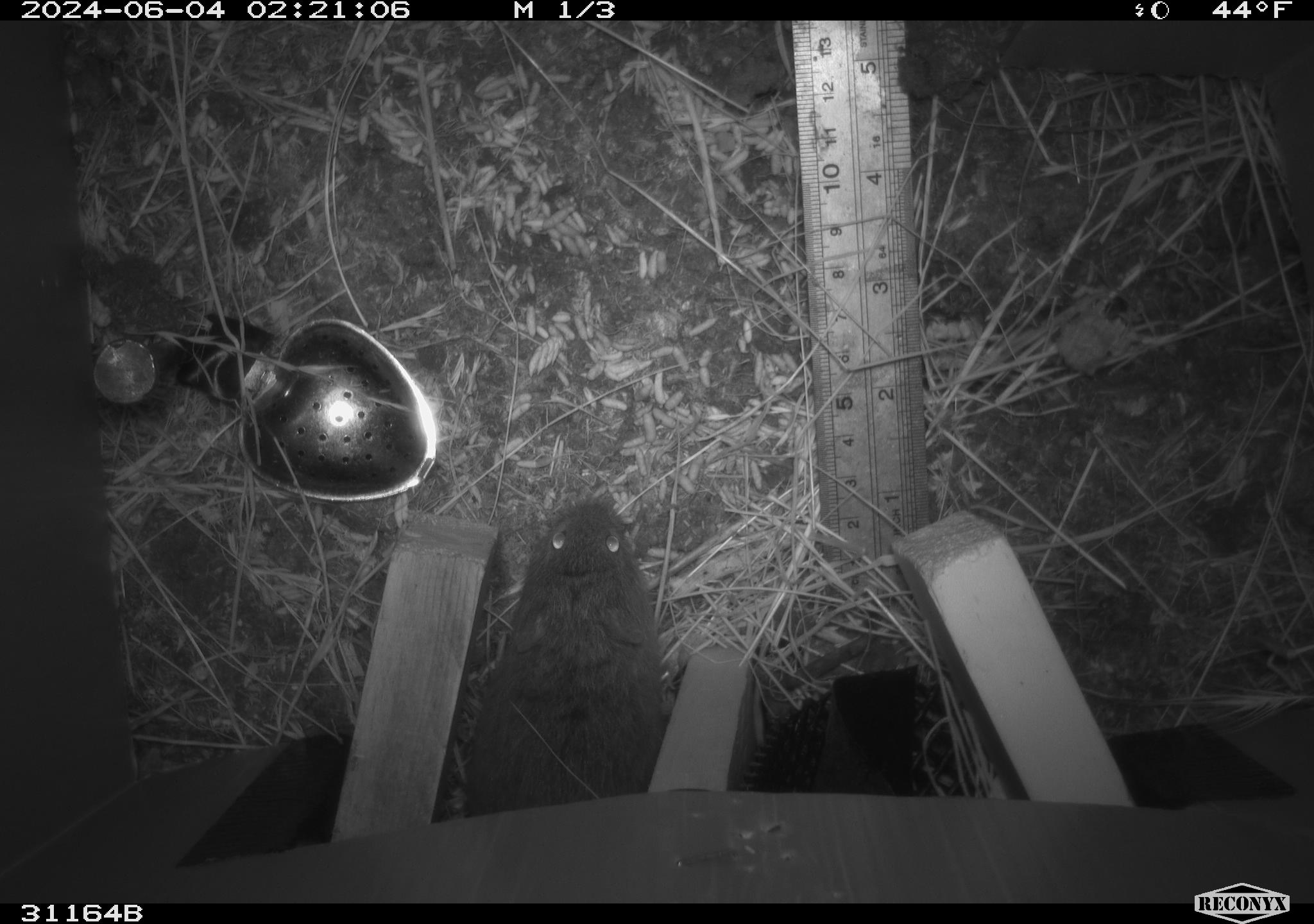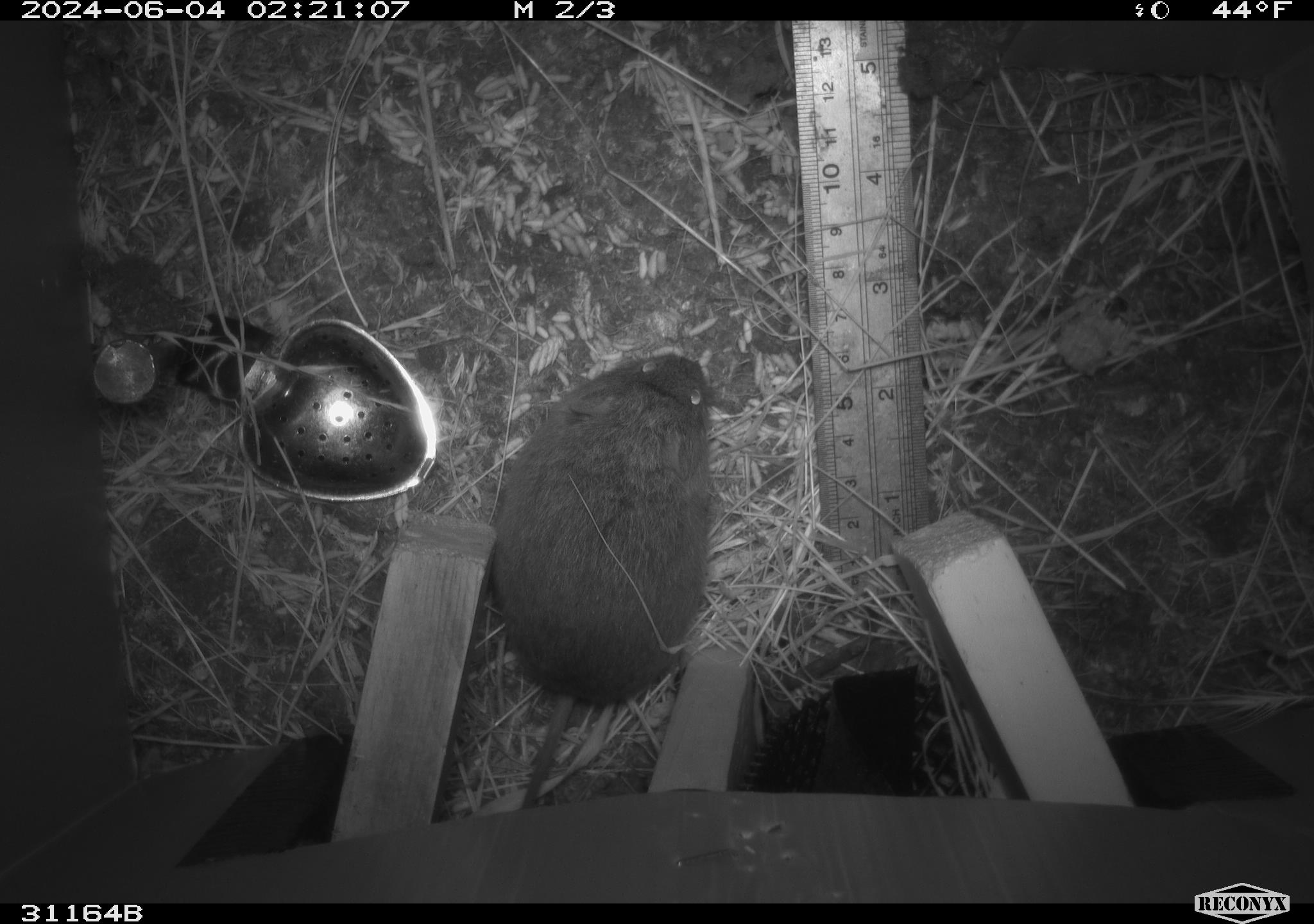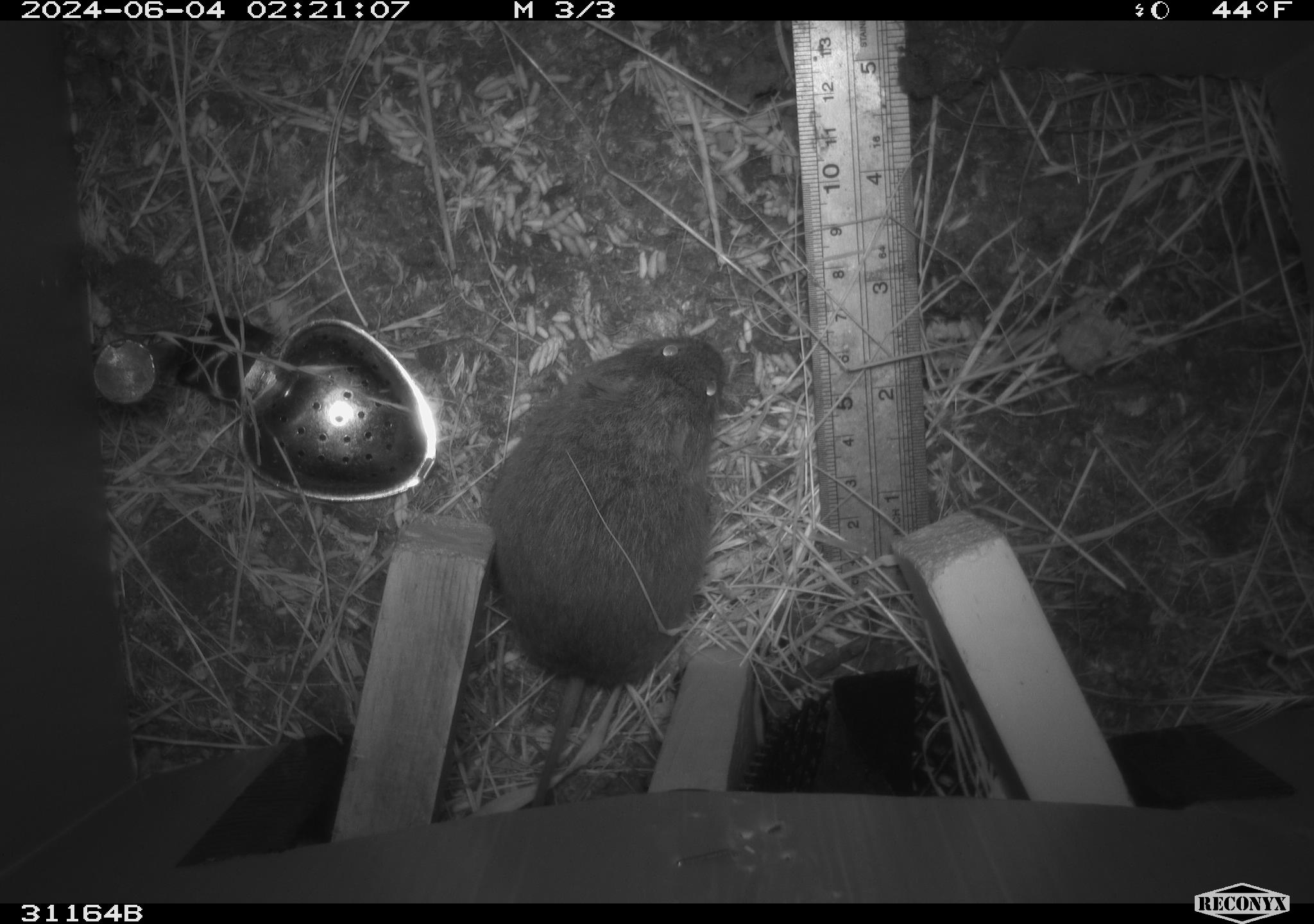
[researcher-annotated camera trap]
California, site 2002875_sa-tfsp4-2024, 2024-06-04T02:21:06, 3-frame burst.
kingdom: Animalia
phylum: Chordata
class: Mammalia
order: Rodentia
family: Cricetidae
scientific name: Arvicolinae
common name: voles, lemmings, and muskrats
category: arvicolinae subfamily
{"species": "arvicolinae subfamily (voles, lemmings, and muskrats) (Arvicolinae)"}